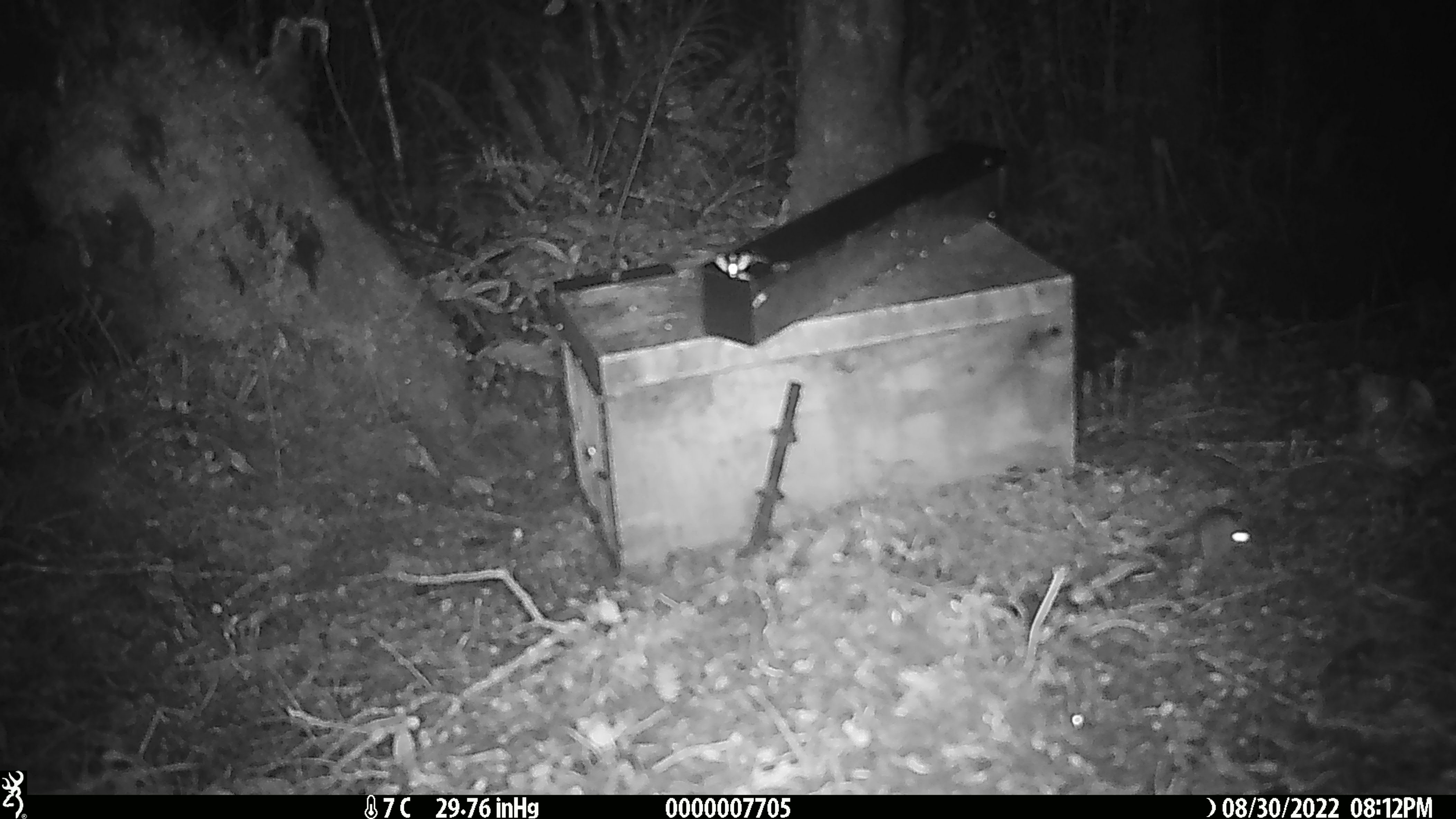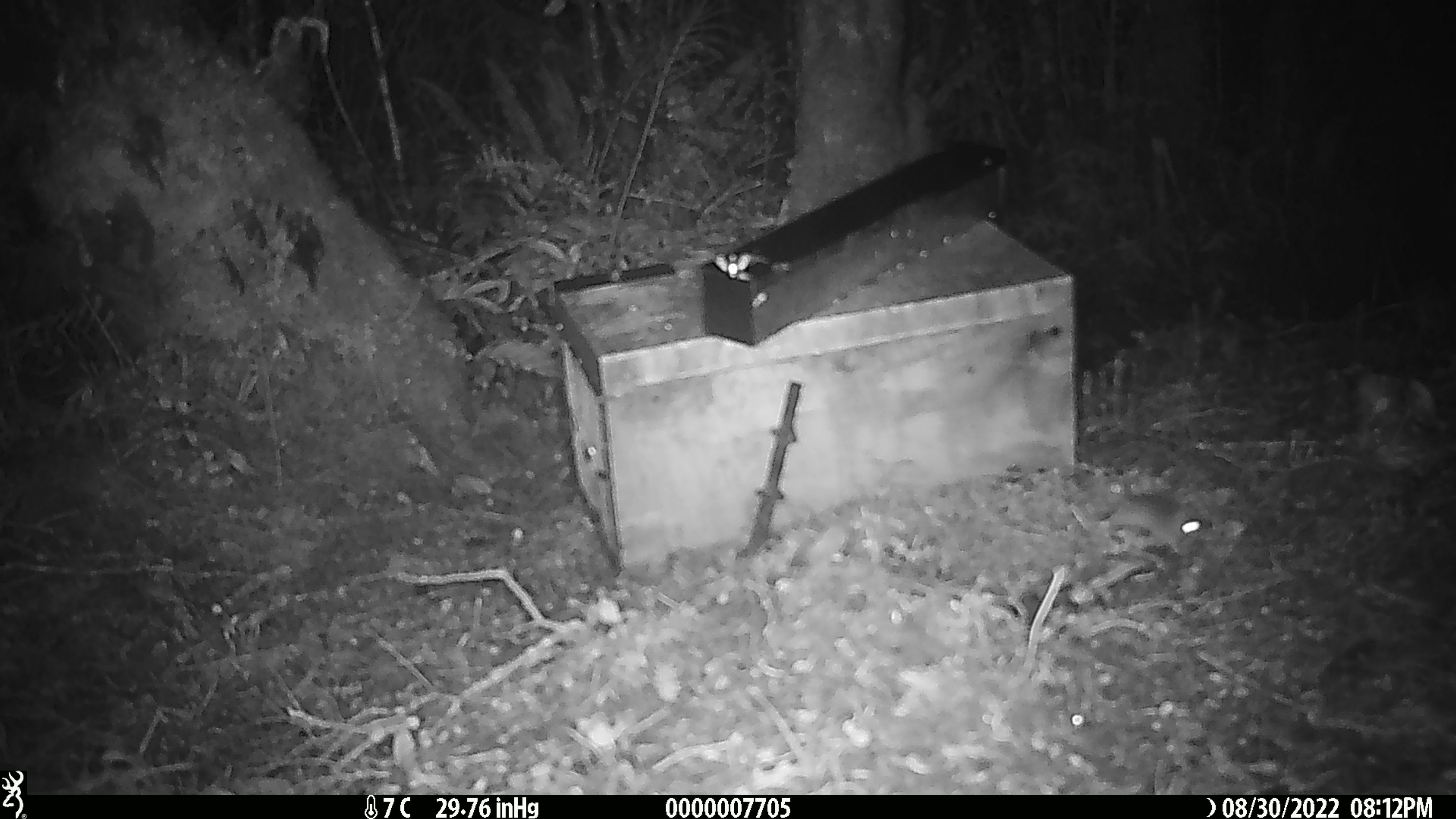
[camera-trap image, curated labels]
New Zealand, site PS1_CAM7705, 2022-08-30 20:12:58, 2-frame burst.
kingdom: Animalia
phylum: Chordata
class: Mammalia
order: Rodentia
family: Muridae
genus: Mus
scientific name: Mus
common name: mouse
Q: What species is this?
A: Mouse (Mus).